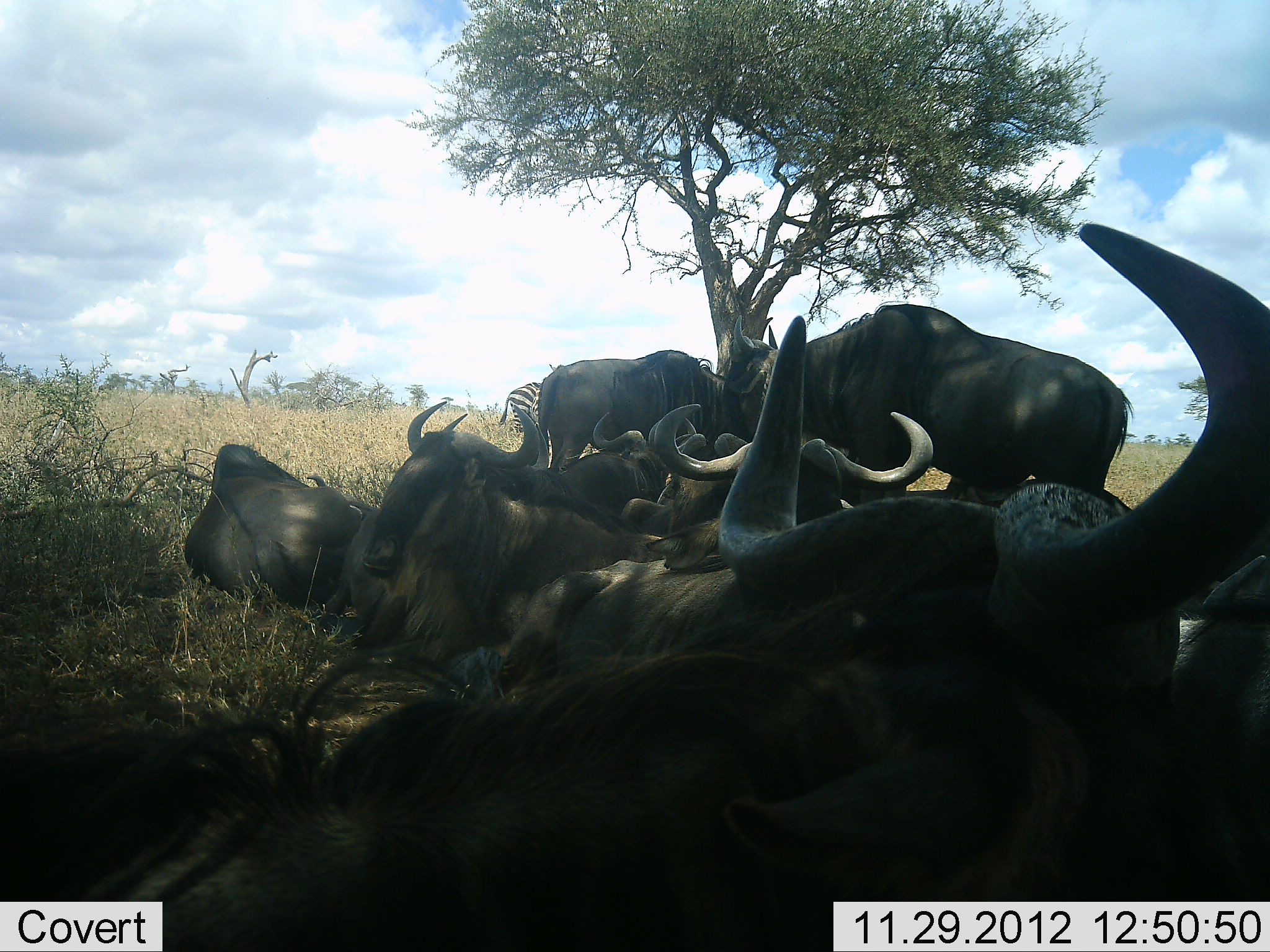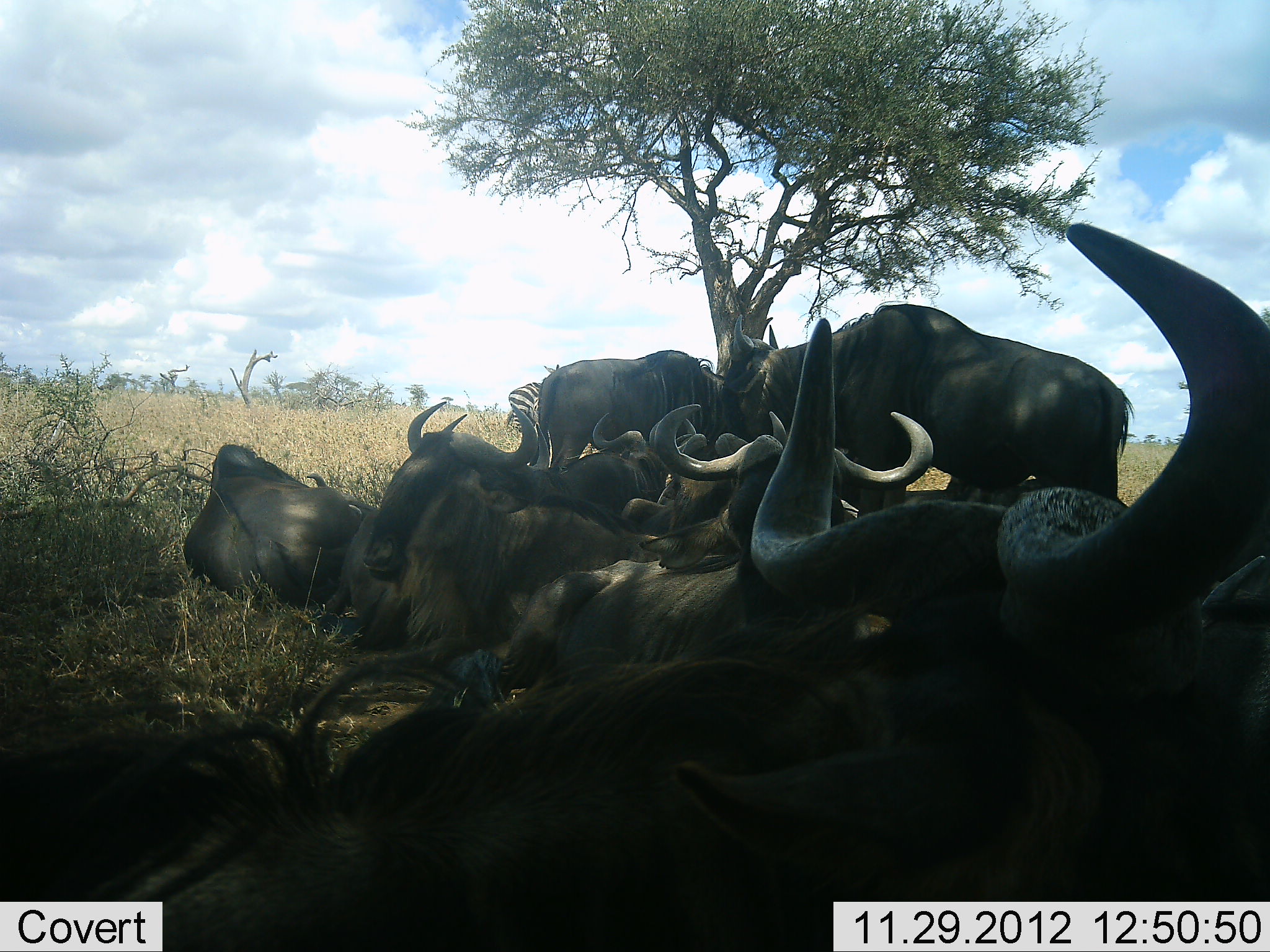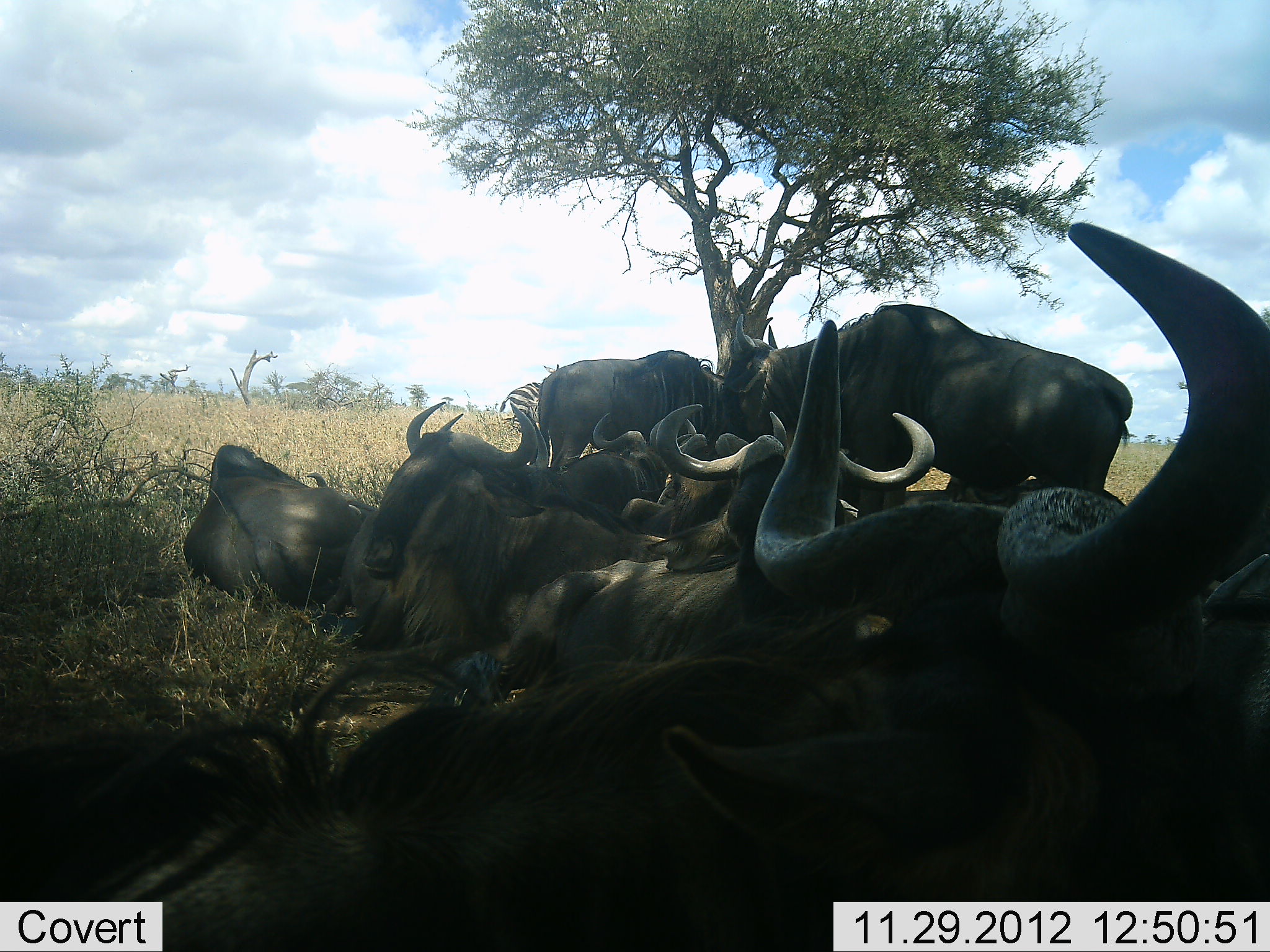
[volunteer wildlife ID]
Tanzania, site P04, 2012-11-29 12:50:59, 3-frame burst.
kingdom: Animalia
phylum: Chordata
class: Mammalia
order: Artiodactyla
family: Bovidae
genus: Connochaetes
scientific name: Connochaetes taurinus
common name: blue wildebeest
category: wildebeest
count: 9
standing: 85%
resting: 100%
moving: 0%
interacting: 0%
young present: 0%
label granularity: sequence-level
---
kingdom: Animalia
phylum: Chordata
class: Mammalia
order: Perissodactyla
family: Equidae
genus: Equus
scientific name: Equus quagga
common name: plains zebra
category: zebra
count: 1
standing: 100%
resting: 0%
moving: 0%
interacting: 0%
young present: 0%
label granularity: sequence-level